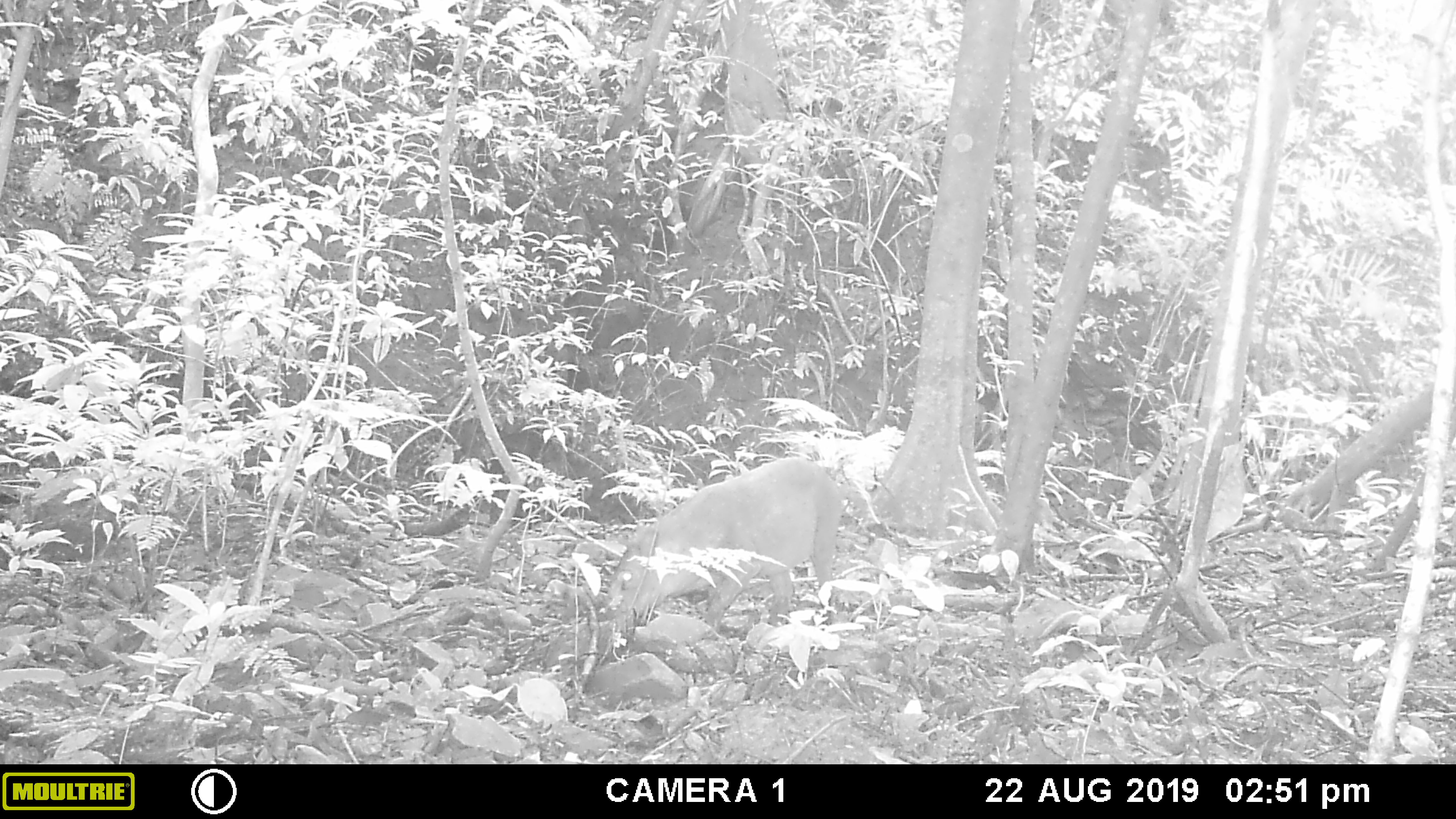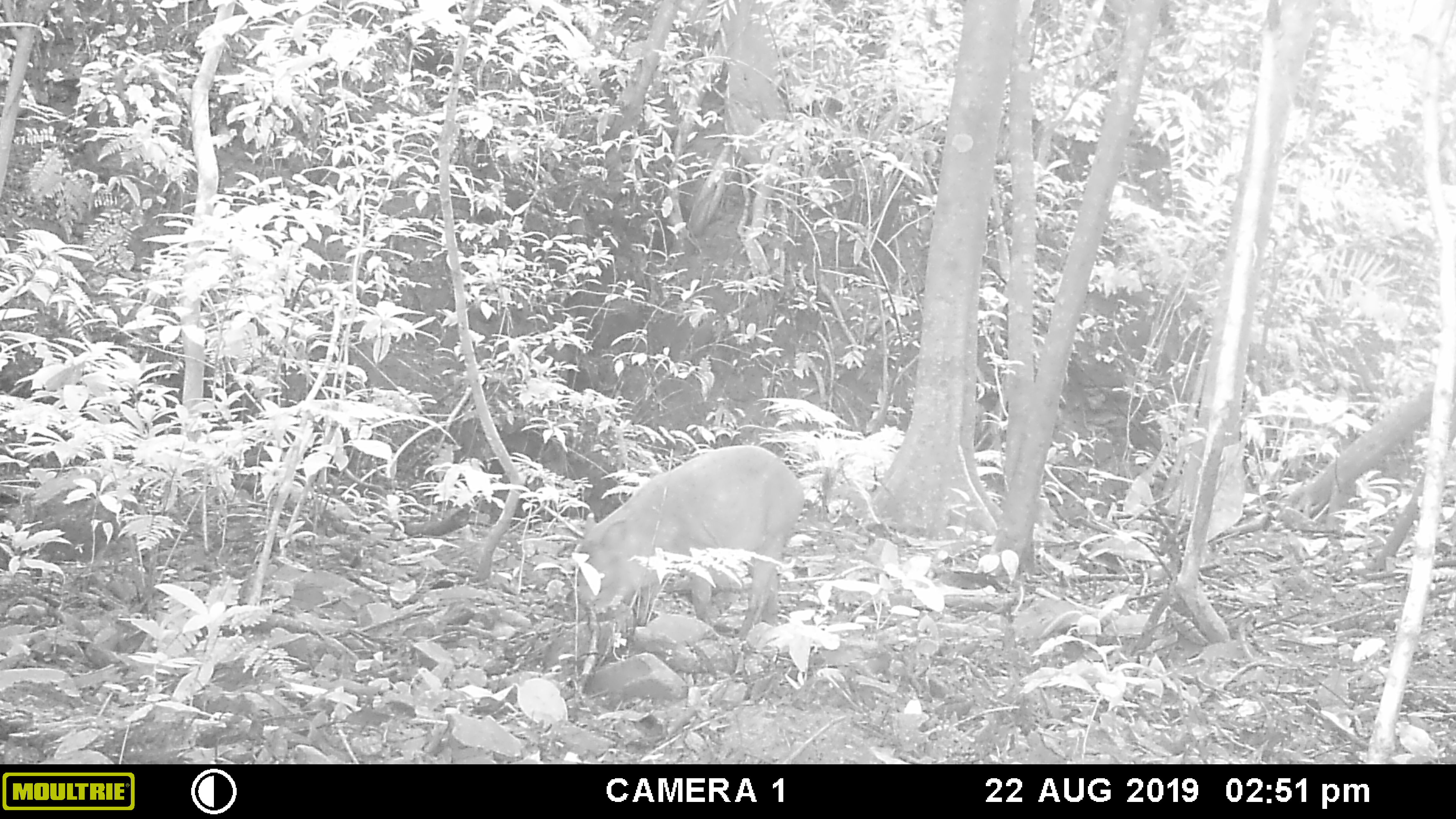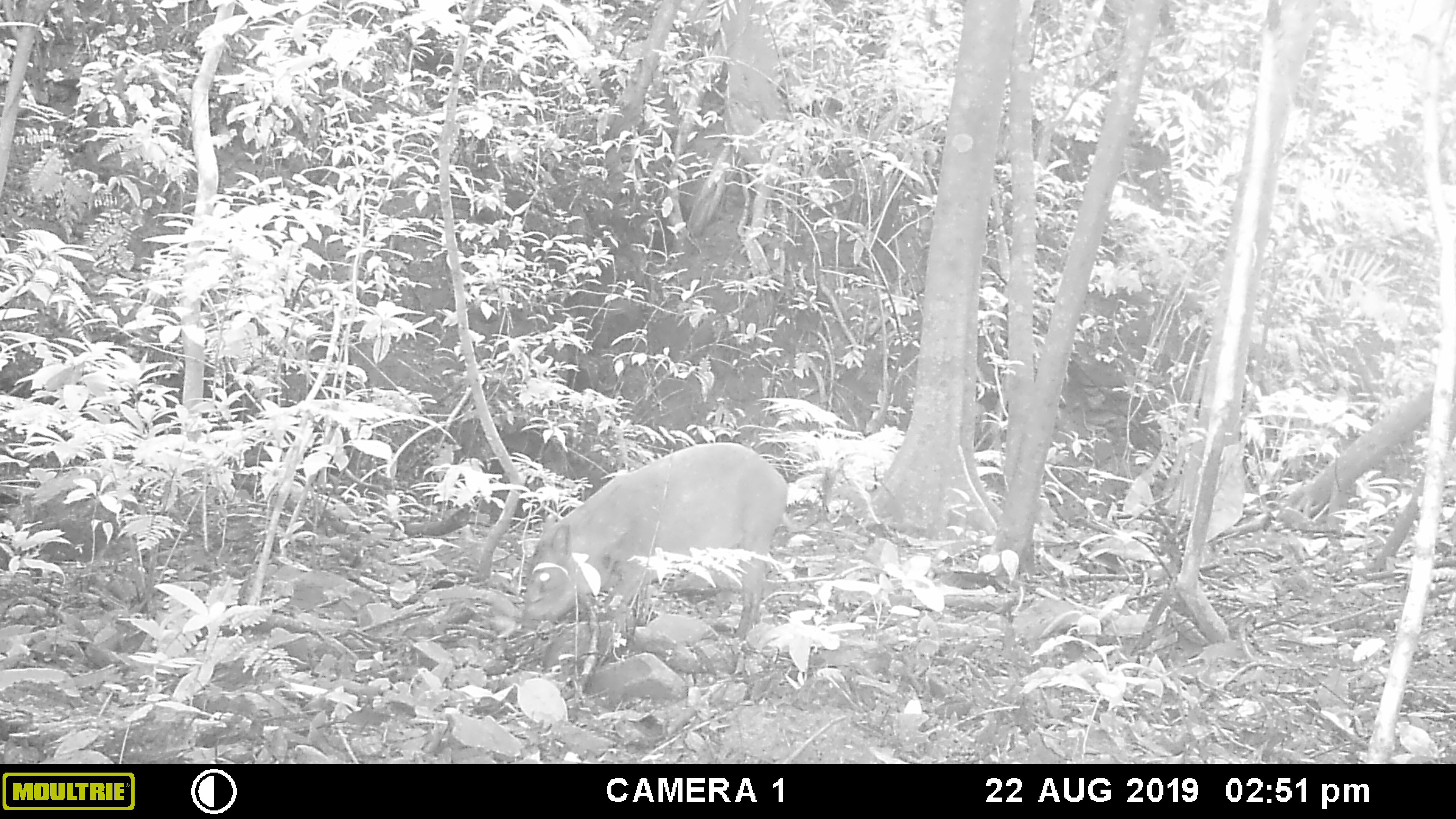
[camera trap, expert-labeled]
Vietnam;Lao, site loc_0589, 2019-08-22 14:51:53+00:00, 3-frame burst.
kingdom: Animalia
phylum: Chordata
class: Mammalia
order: Artiodactyla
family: Suidae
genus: Sus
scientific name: Sus scrofa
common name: eurasian wild pig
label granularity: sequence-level